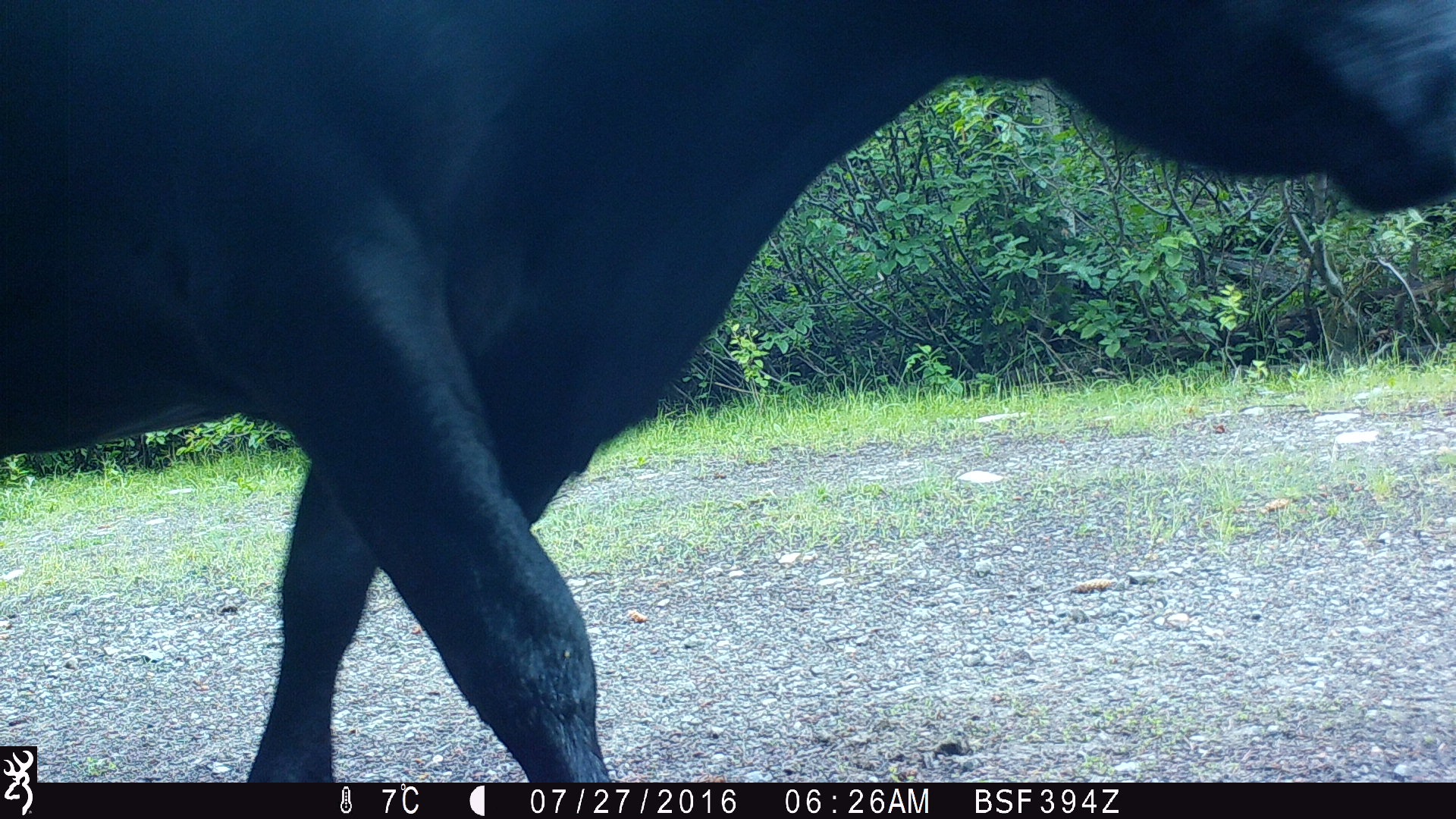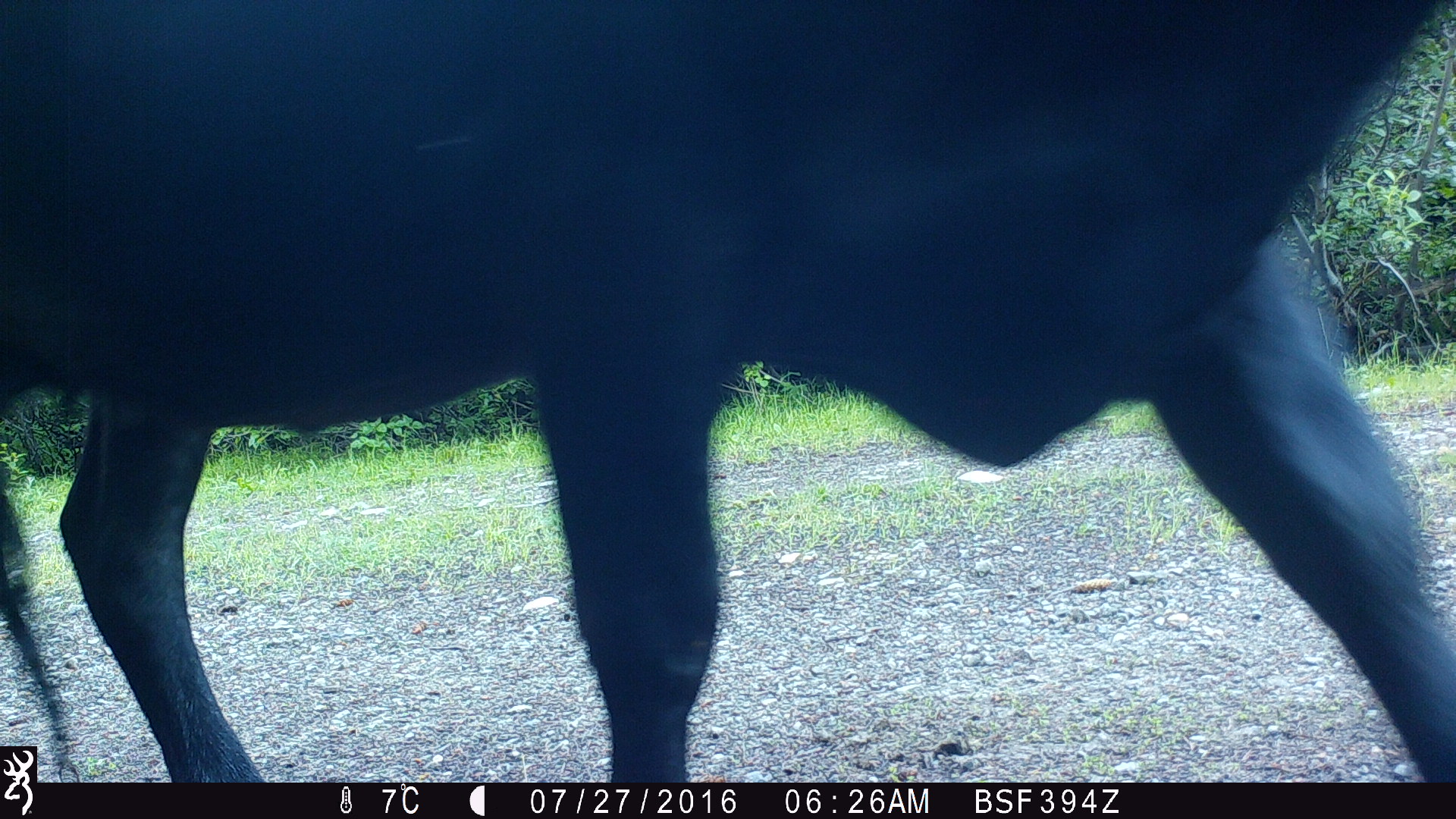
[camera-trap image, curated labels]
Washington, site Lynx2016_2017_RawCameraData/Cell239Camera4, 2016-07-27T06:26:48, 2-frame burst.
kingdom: Animalia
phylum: Chordata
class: Mammalia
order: Artiodactyla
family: Bovidae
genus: Bos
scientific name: Bos taurus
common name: domestic cattle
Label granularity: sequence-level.